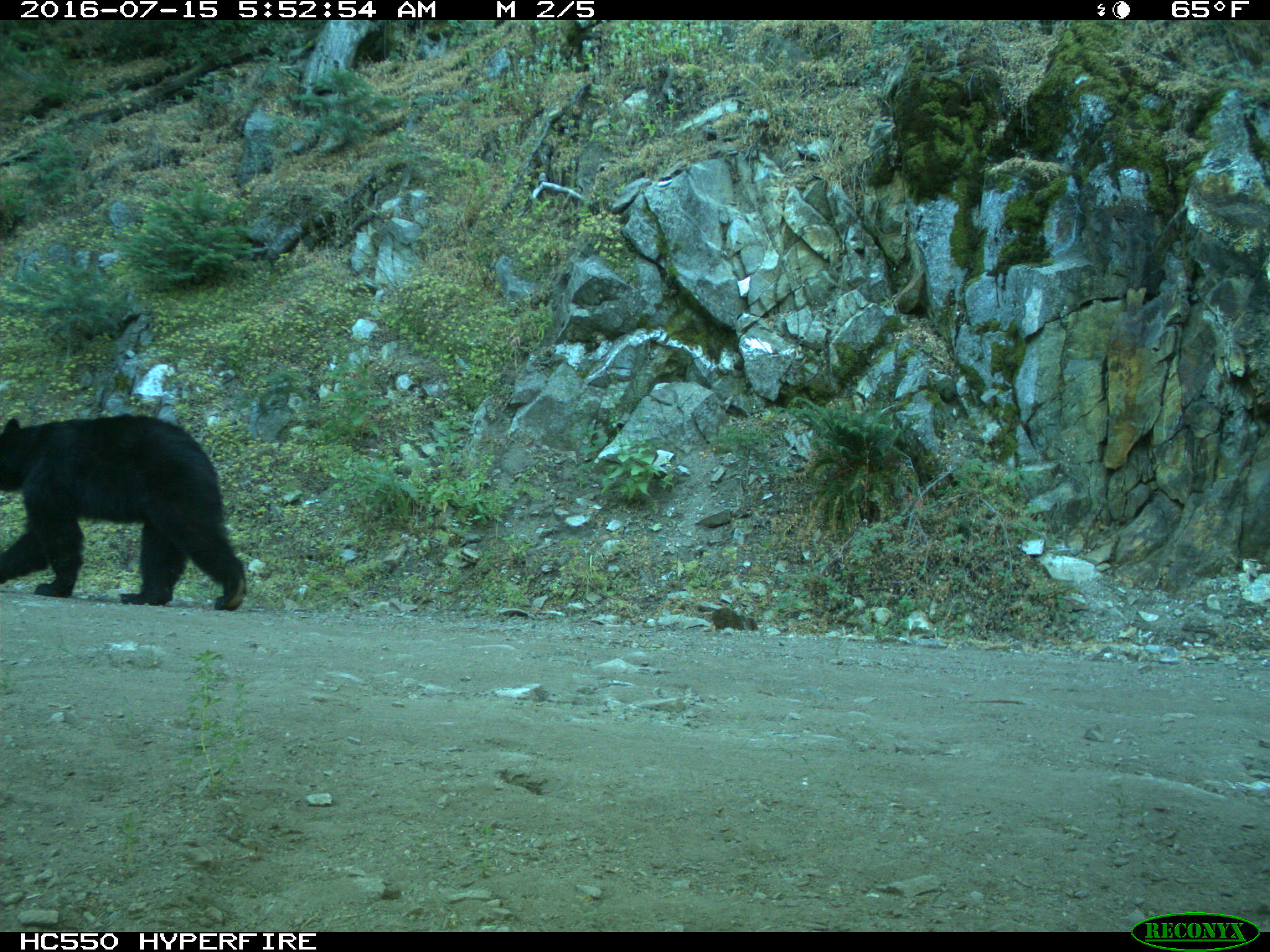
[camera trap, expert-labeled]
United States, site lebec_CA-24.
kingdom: Animalia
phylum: Chordata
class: Mammalia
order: Carnivora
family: Ursidae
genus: Ursus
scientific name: Ursus americanus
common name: american black bear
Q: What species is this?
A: Ursus americanus (american black bear).